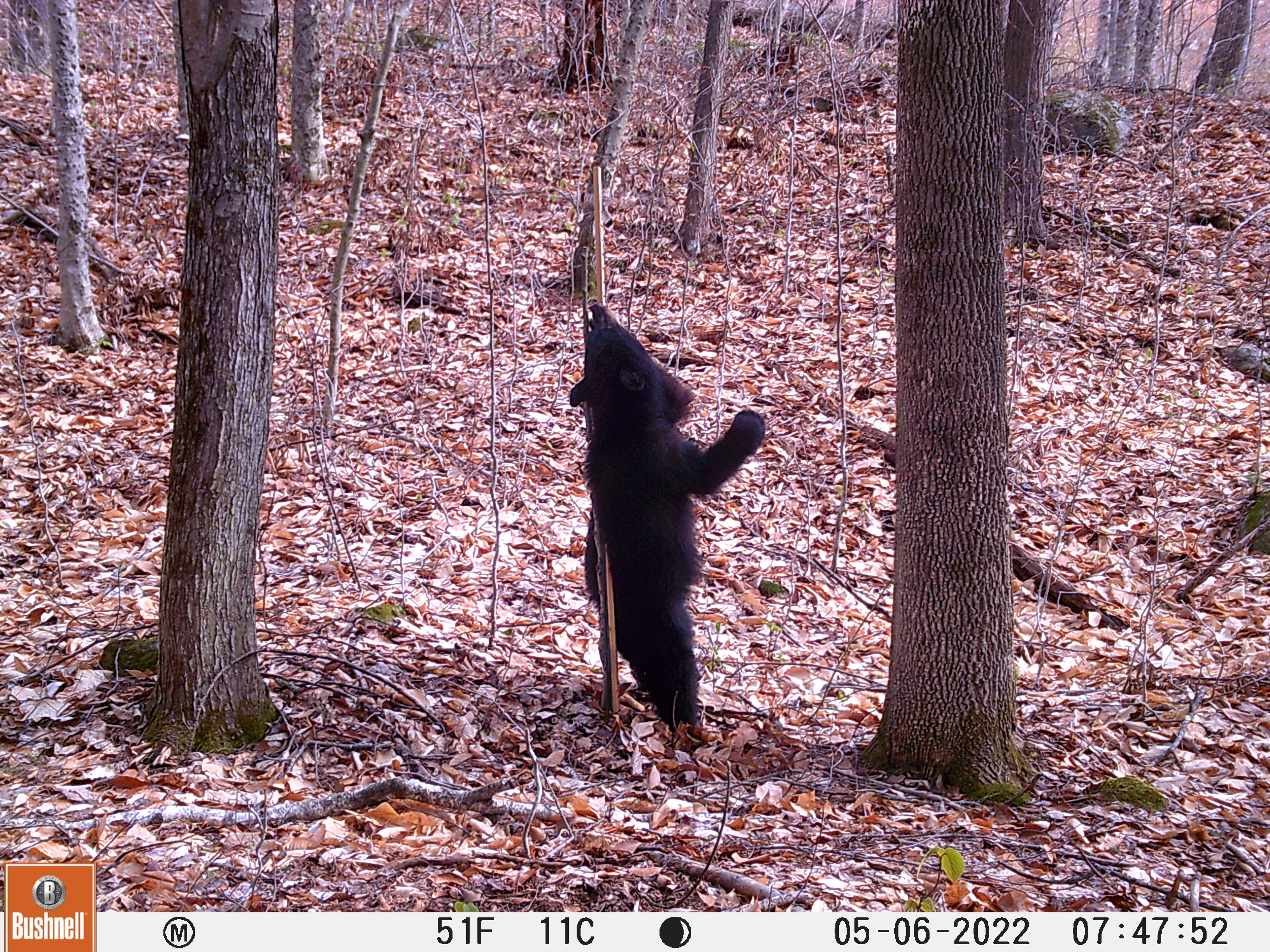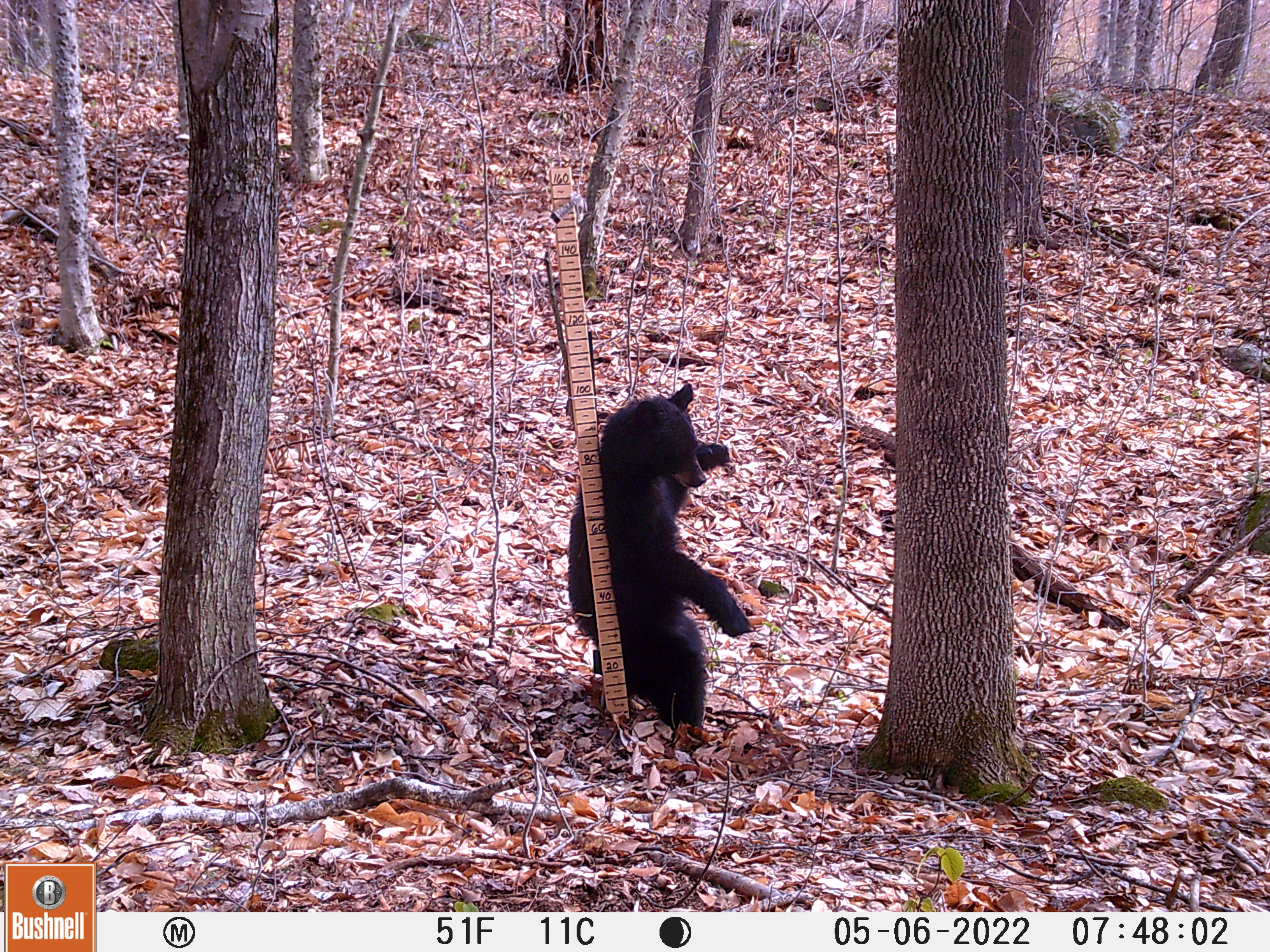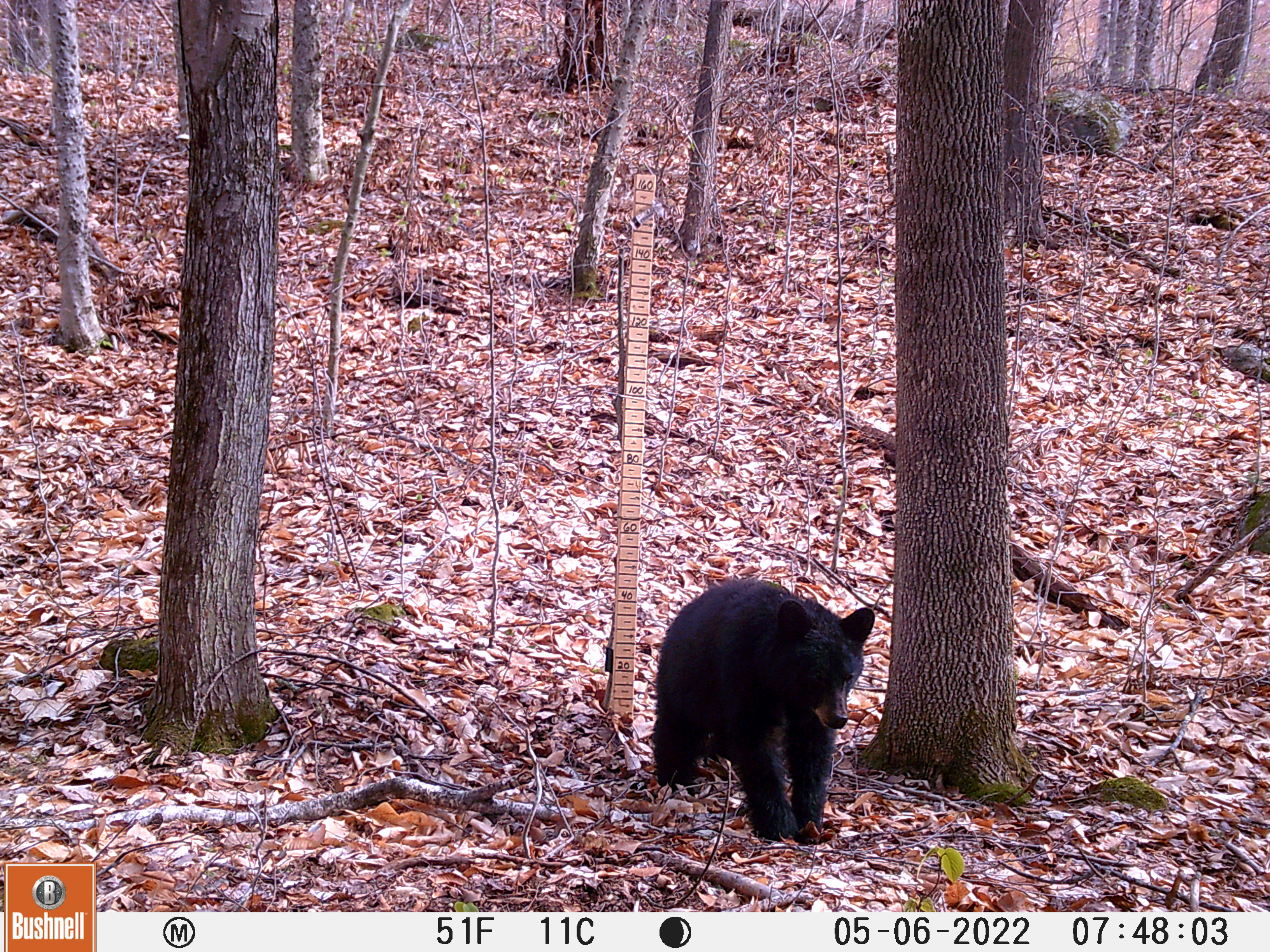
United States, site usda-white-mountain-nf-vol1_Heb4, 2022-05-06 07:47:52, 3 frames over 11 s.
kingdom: Animalia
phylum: Chordata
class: Mammalia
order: Carnivora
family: Ursidae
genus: Ursus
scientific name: Ursus americanus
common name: black bear